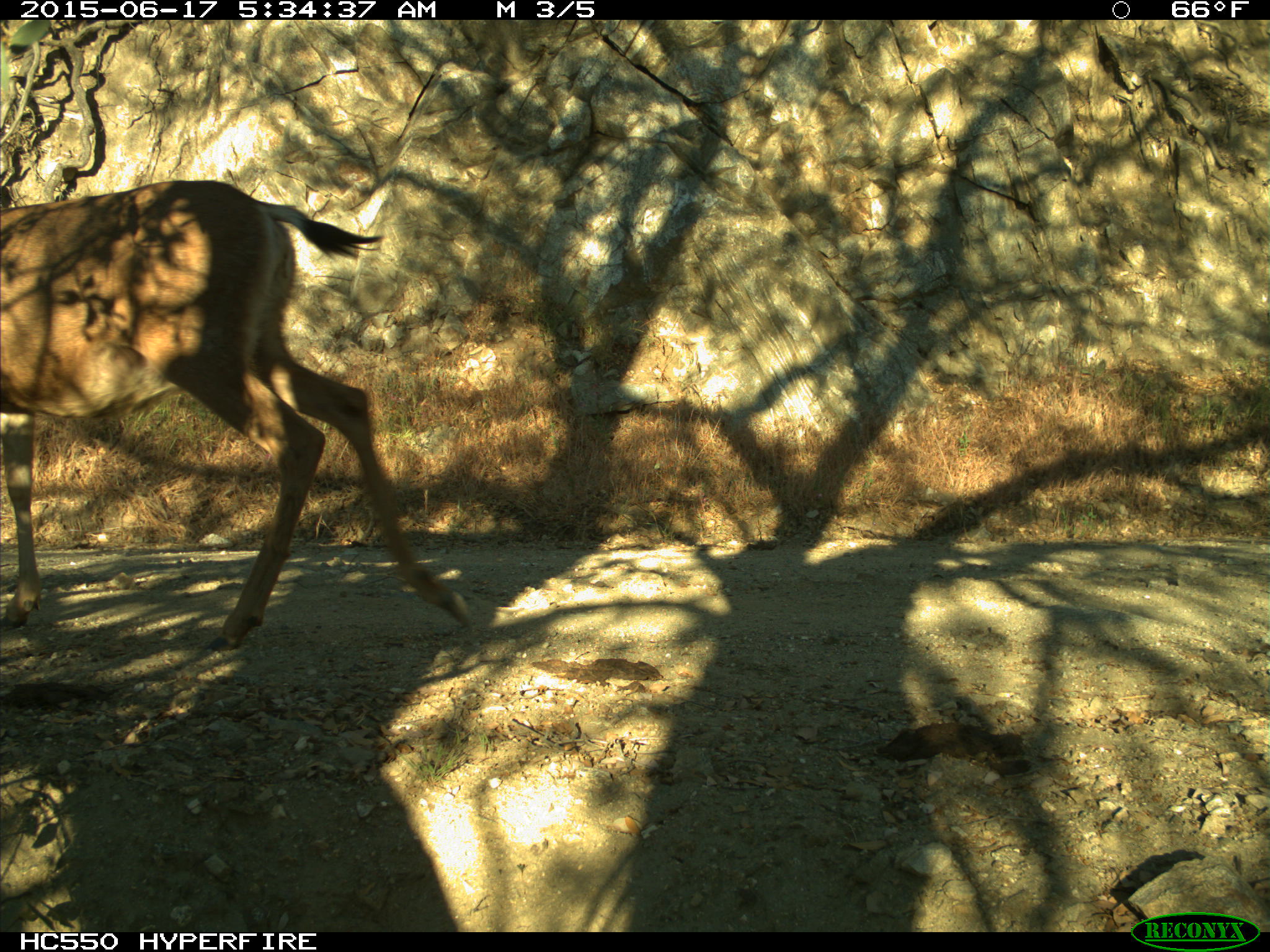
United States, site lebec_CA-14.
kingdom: Animalia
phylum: Chordata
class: Mammalia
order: Artiodactyla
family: Cervidae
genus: Odocoileus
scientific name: Odocoileus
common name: deer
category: unidentified deer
Unidentified deer (deer) (Odocoileus).